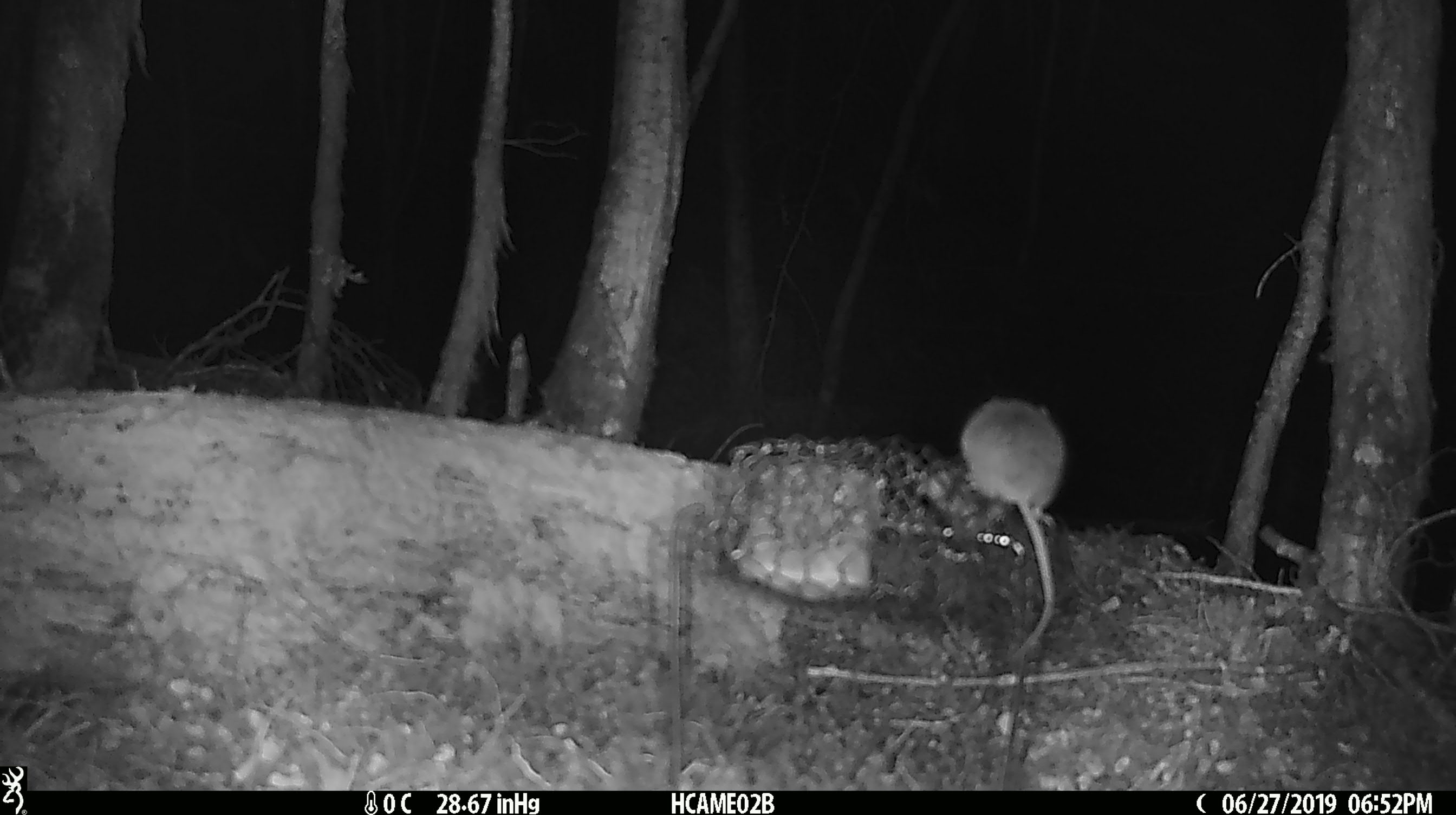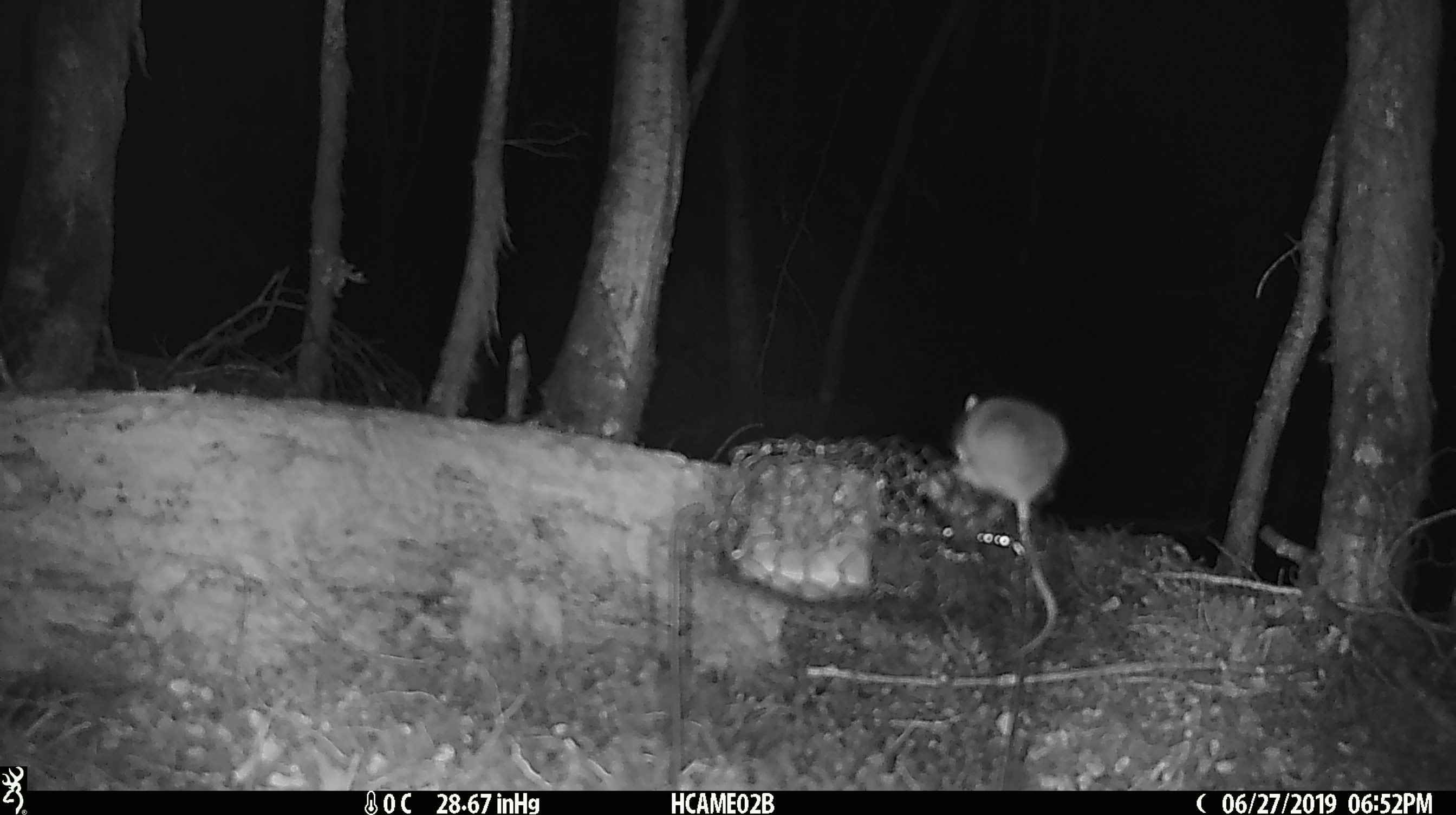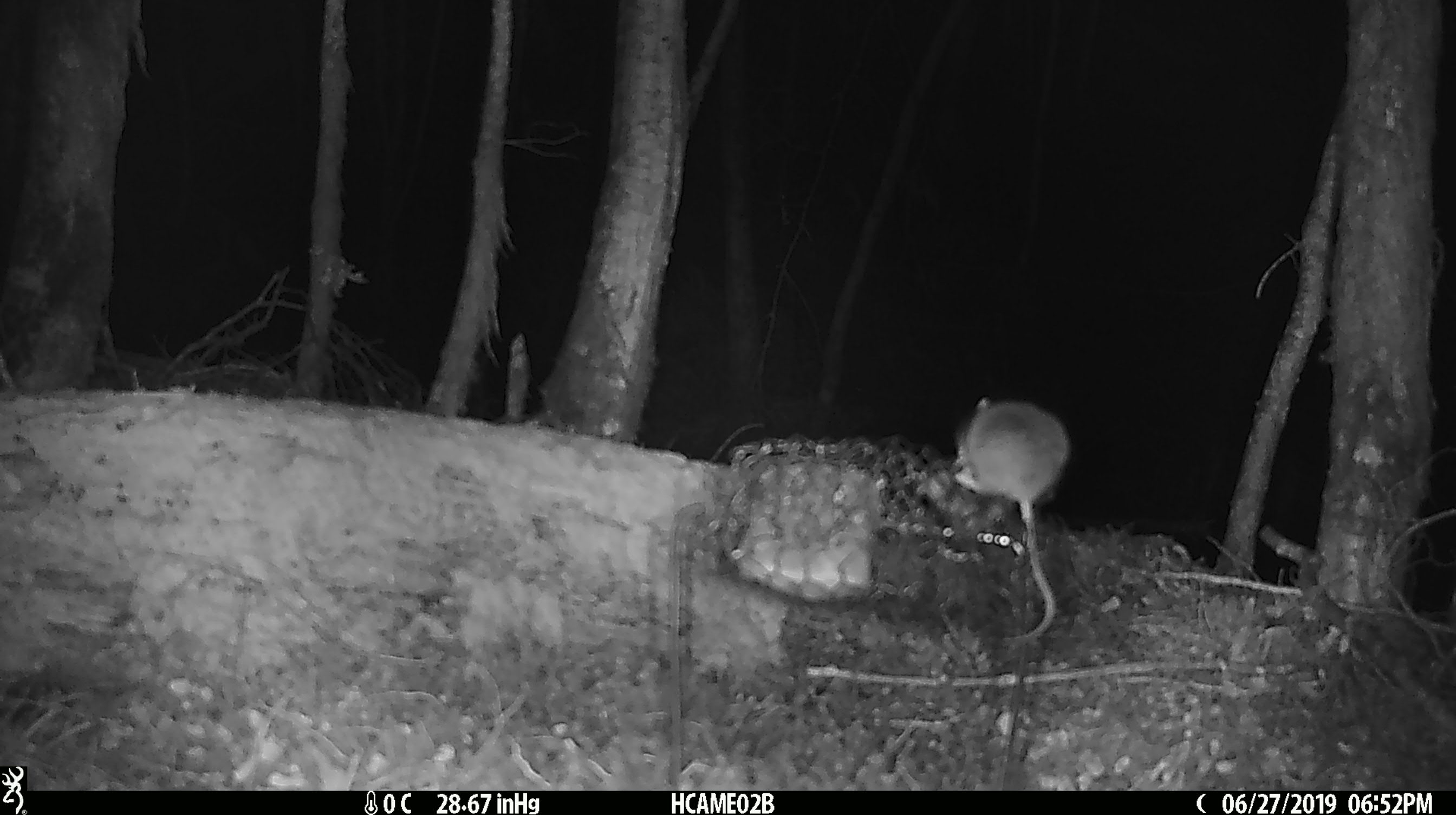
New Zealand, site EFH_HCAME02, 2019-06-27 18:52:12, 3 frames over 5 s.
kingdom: Animalia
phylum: Chordata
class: Mammalia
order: Rodentia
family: Muridae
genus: Mus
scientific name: Mus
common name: mouse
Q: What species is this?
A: Mouse (Mus).